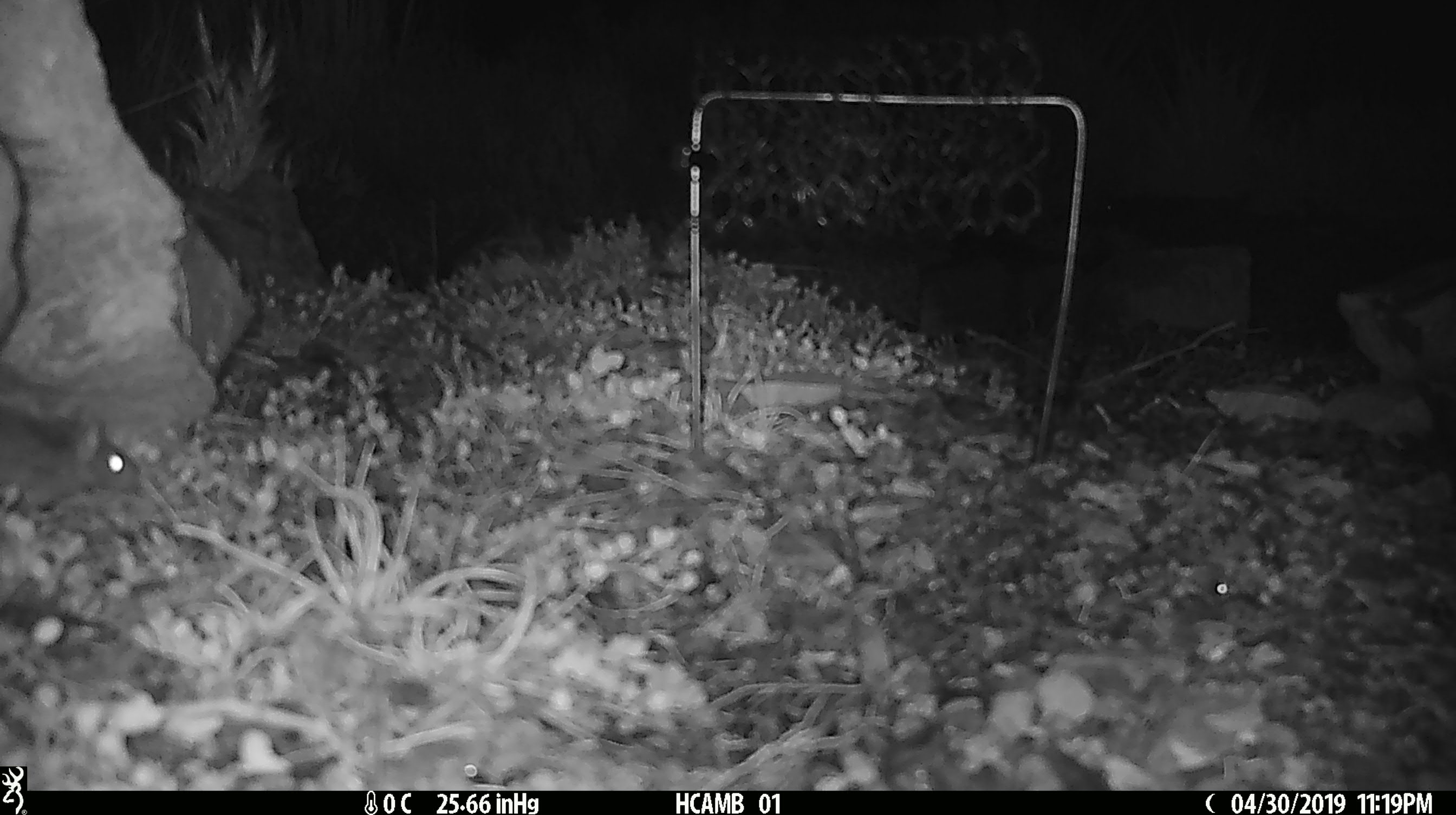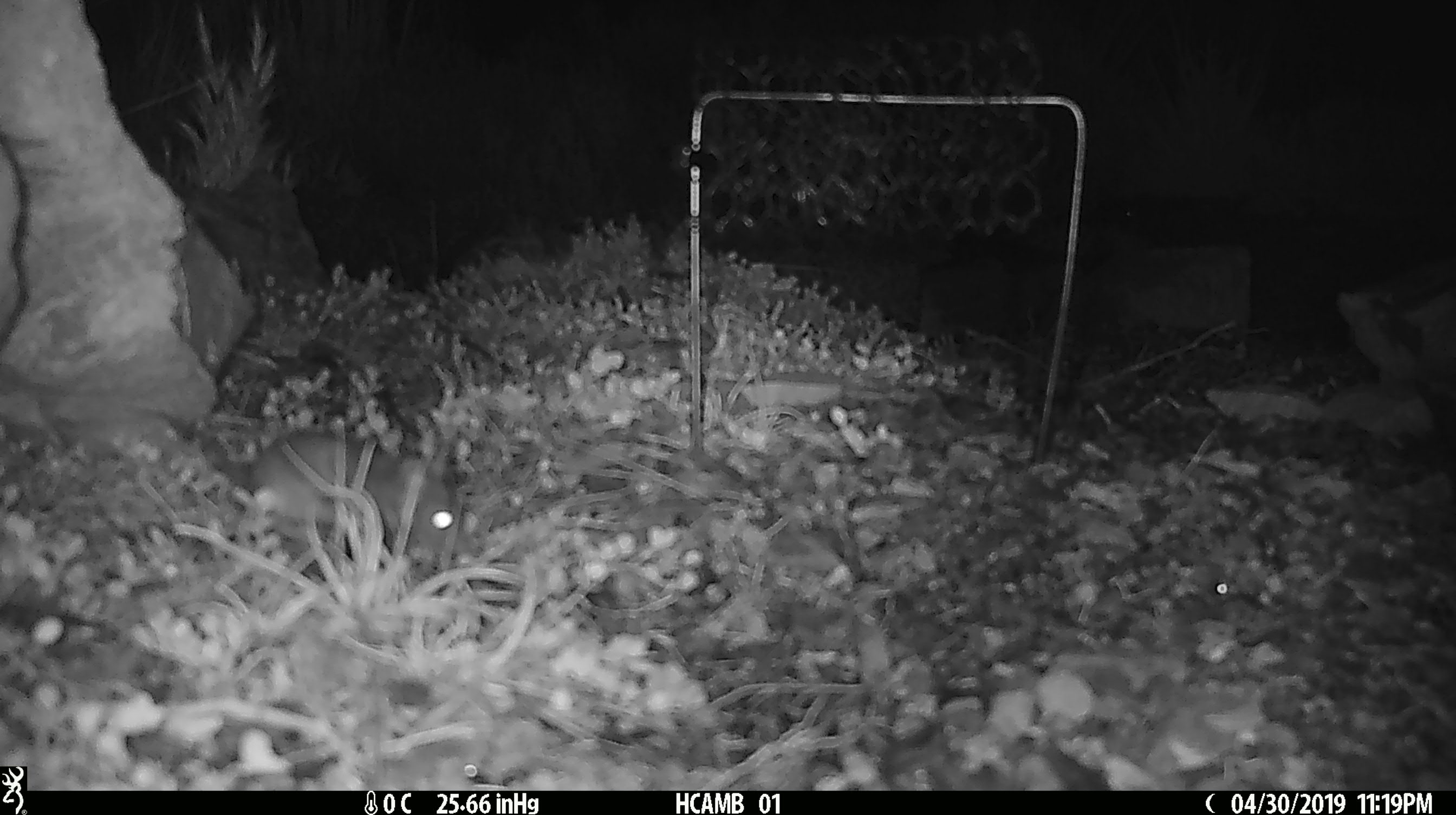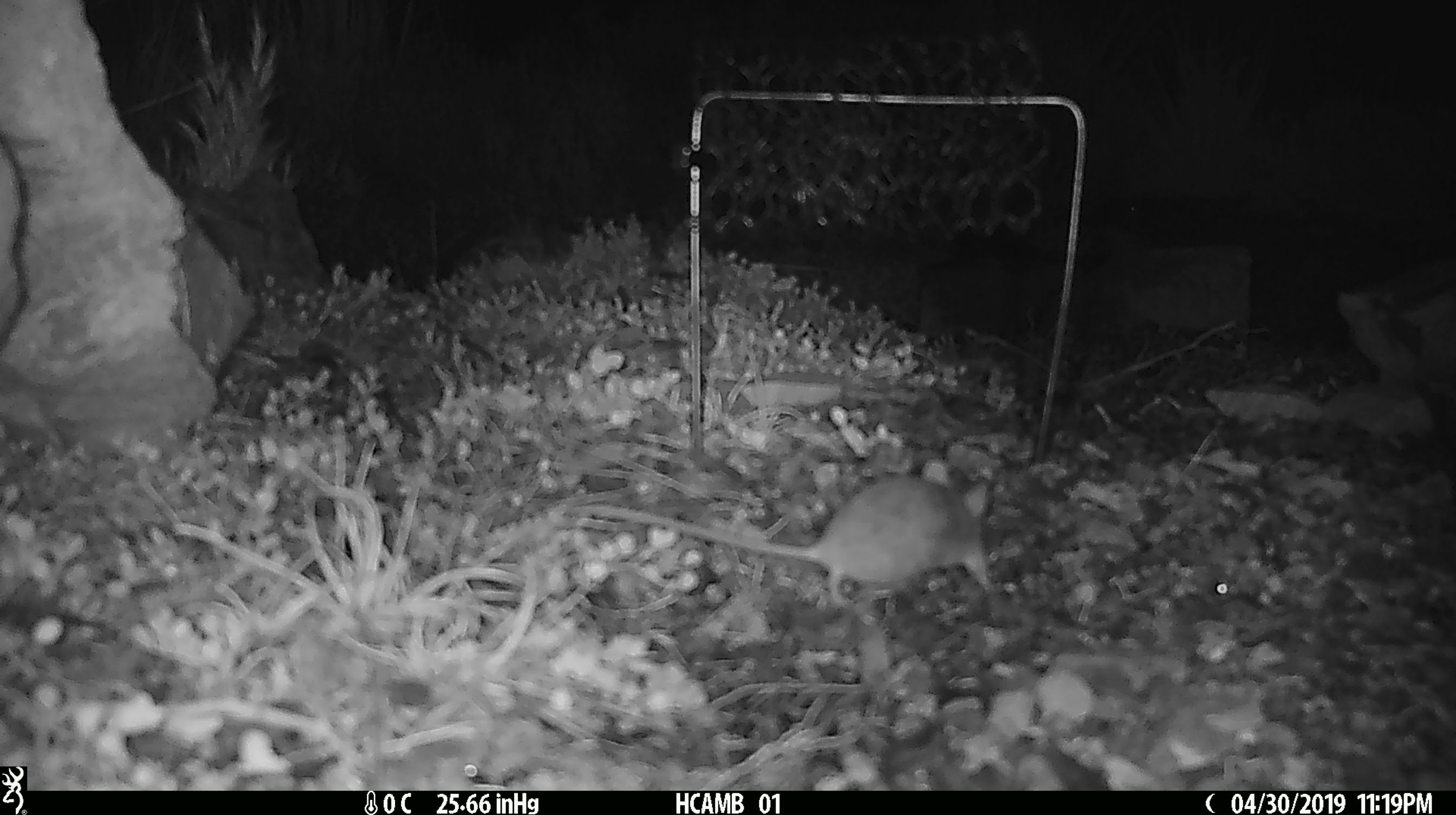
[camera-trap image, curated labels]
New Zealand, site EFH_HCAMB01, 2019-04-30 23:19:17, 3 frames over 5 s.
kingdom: Animalia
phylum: Chordata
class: Mammalia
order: Rodentia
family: Muridae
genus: Mus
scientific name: Mus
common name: mouse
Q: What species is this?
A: Mouse (Mus).